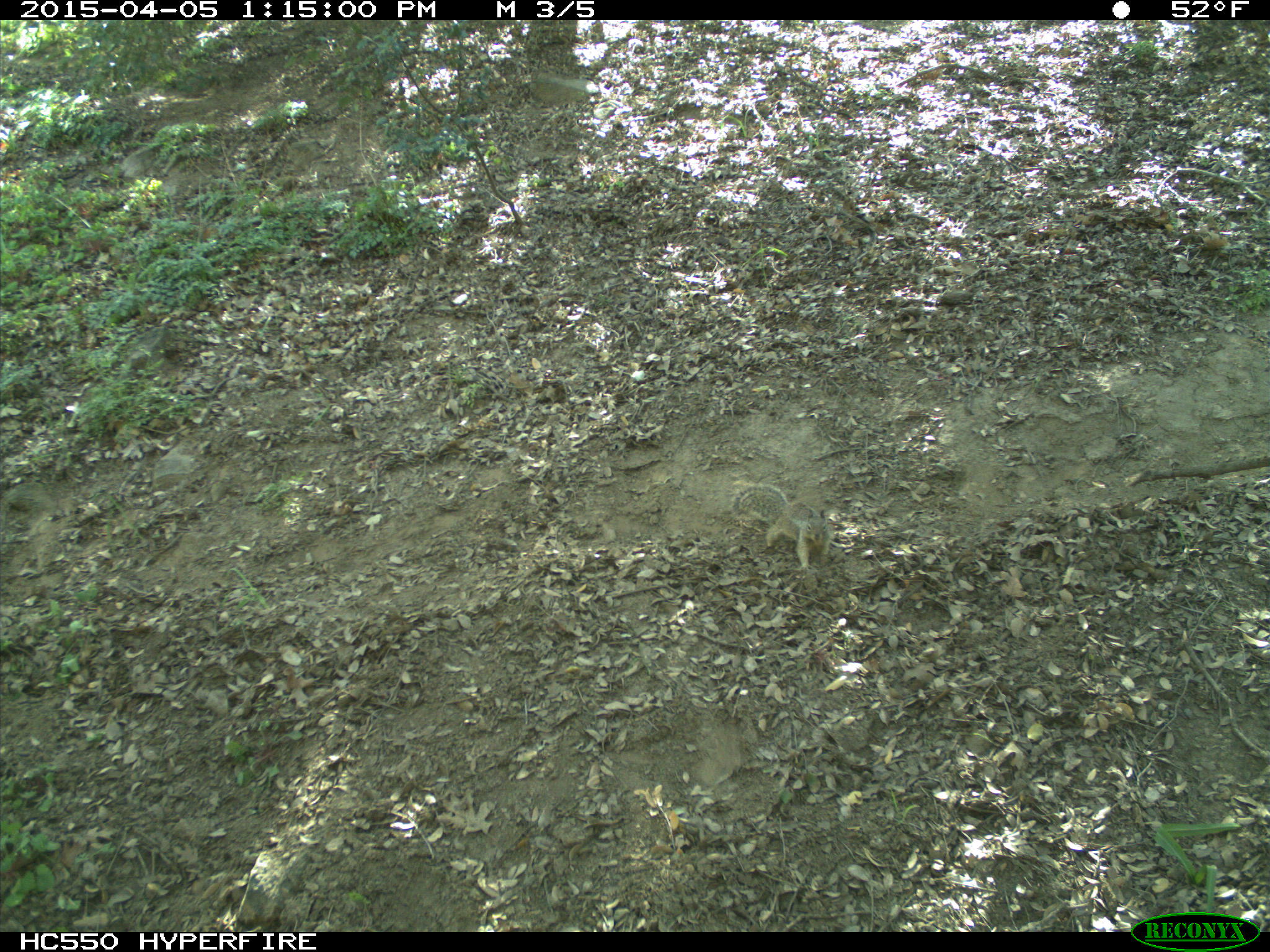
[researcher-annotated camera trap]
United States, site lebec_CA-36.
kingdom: Animalia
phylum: Chordata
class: Mammalia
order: Rodentia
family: Sciuridae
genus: Otospermophilus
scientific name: Otospermophilus beecheyi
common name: california ground squirrel